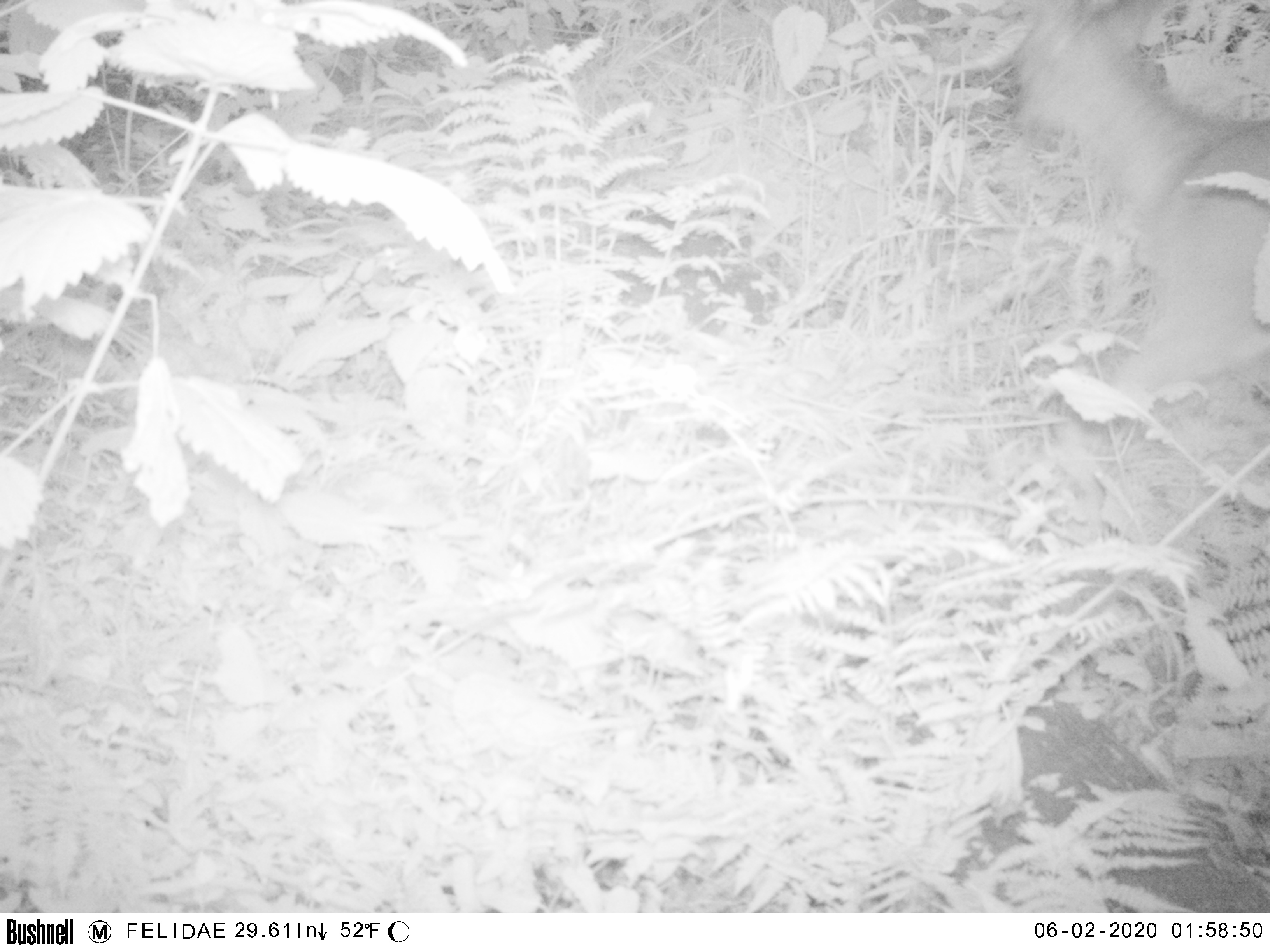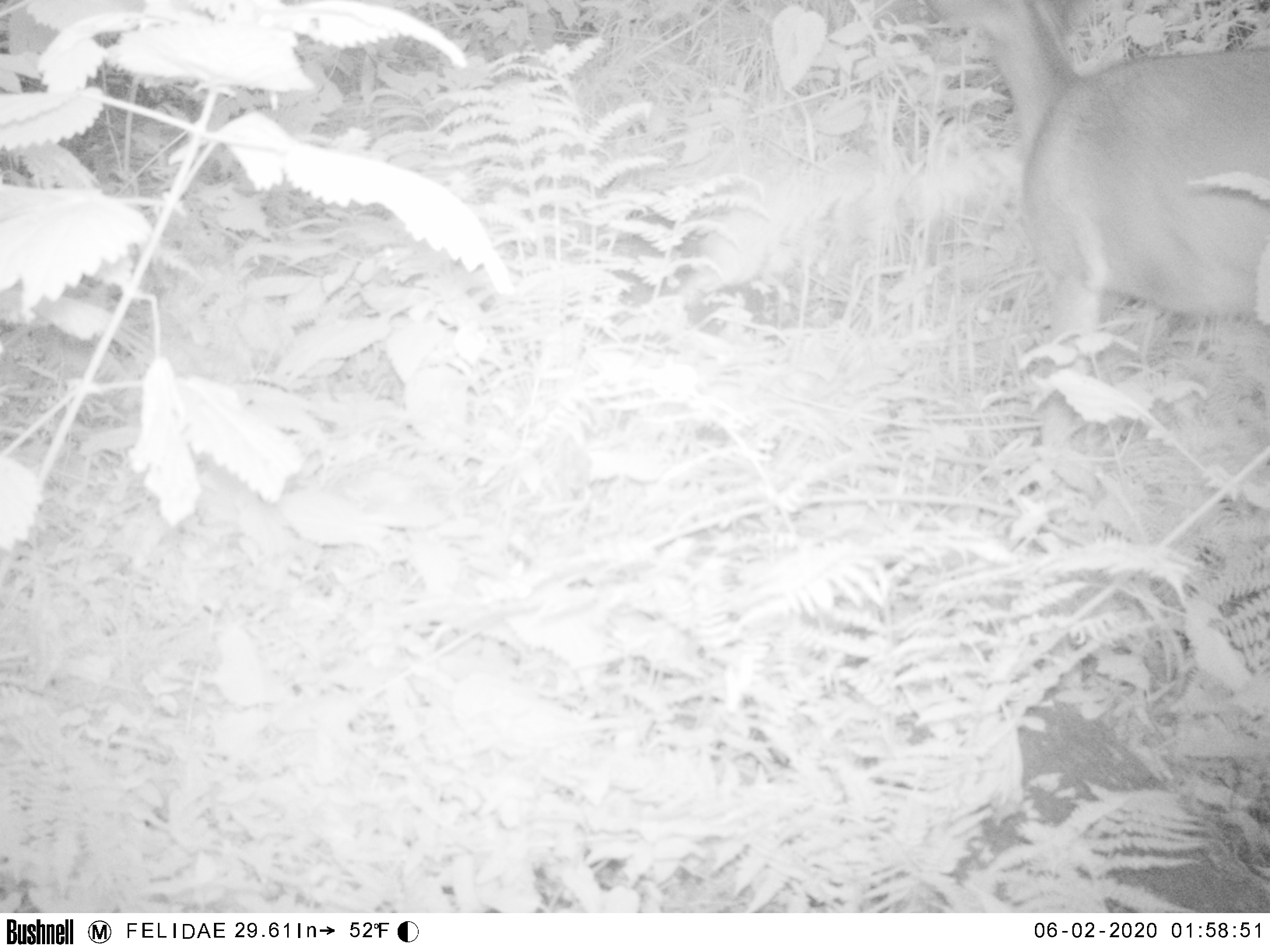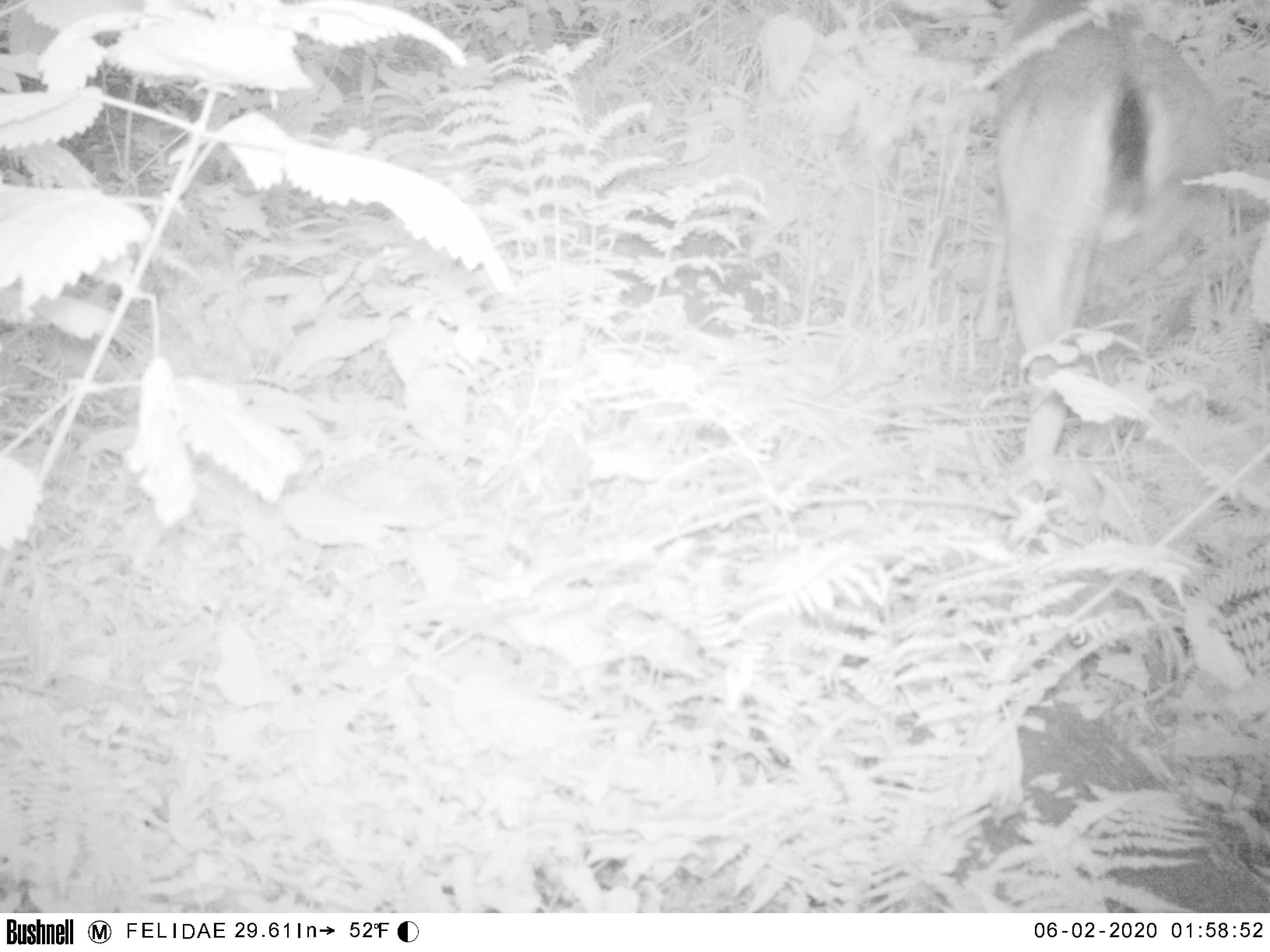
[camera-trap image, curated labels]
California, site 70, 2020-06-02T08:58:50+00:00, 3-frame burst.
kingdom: Animalia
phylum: Chordata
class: Mammalia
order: Artiodactyla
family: Cervidae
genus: Odocoileus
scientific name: Odocoileus hemionus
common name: mule deer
Mule deer (Odocoileus hemionus).